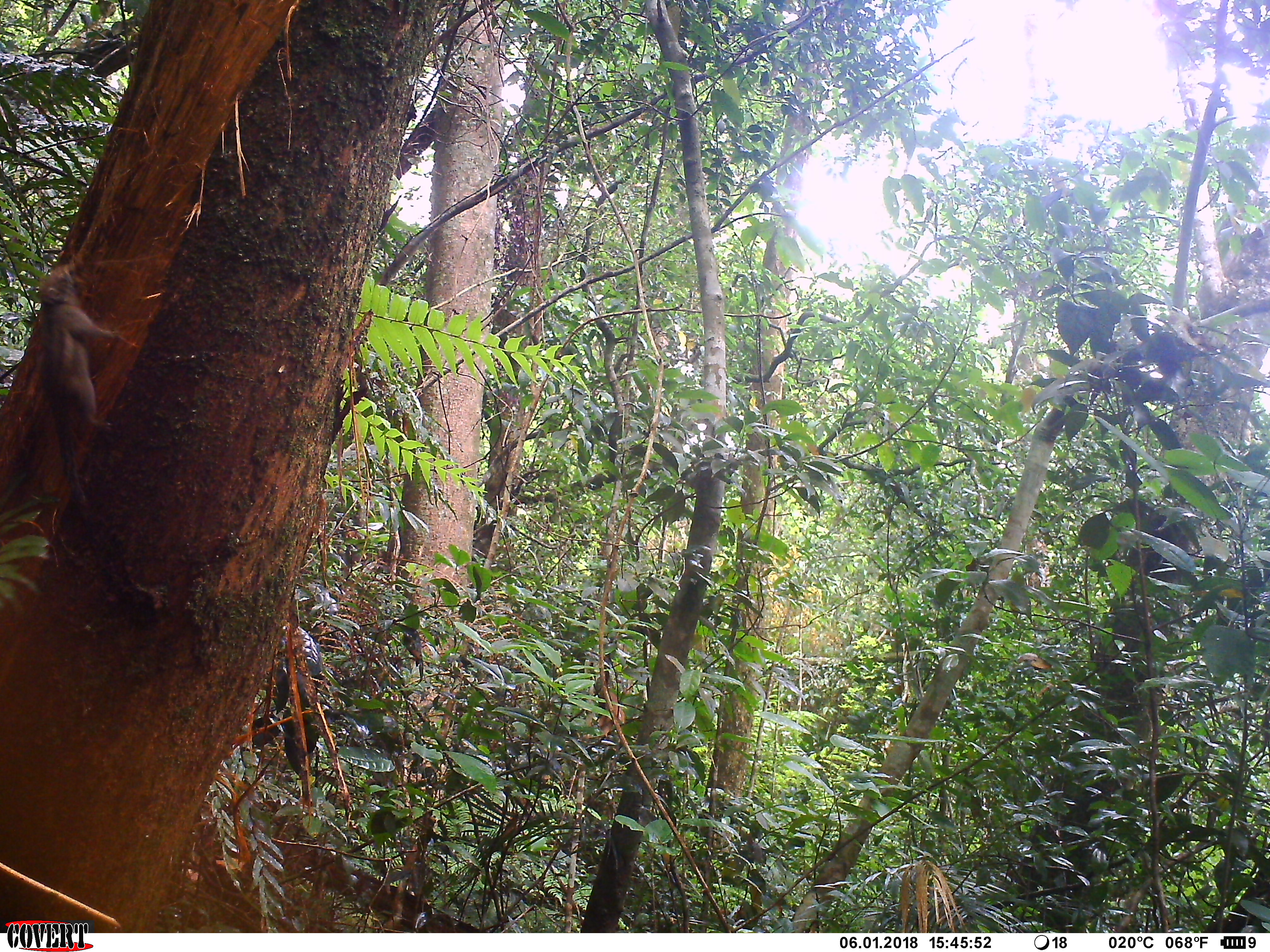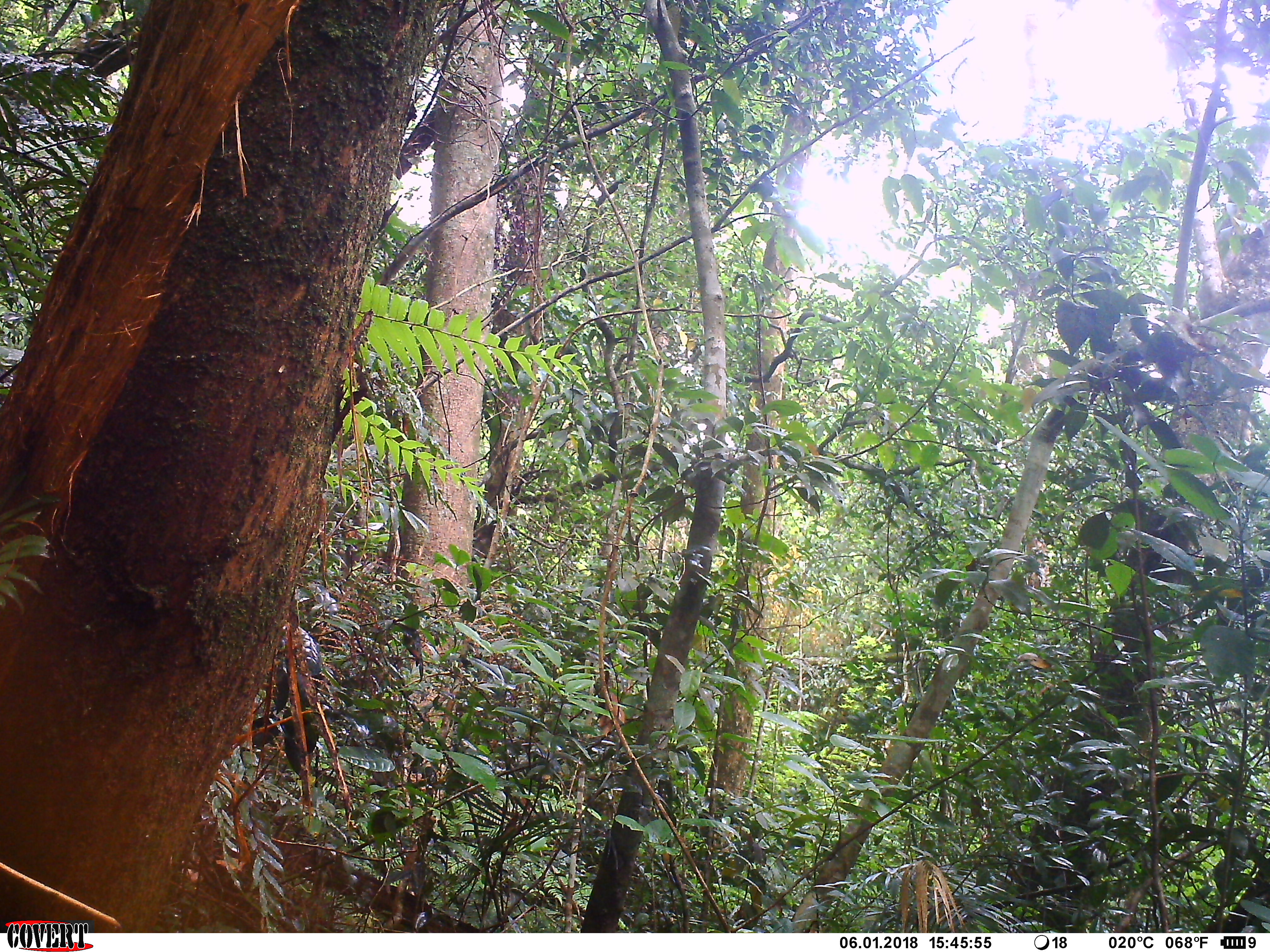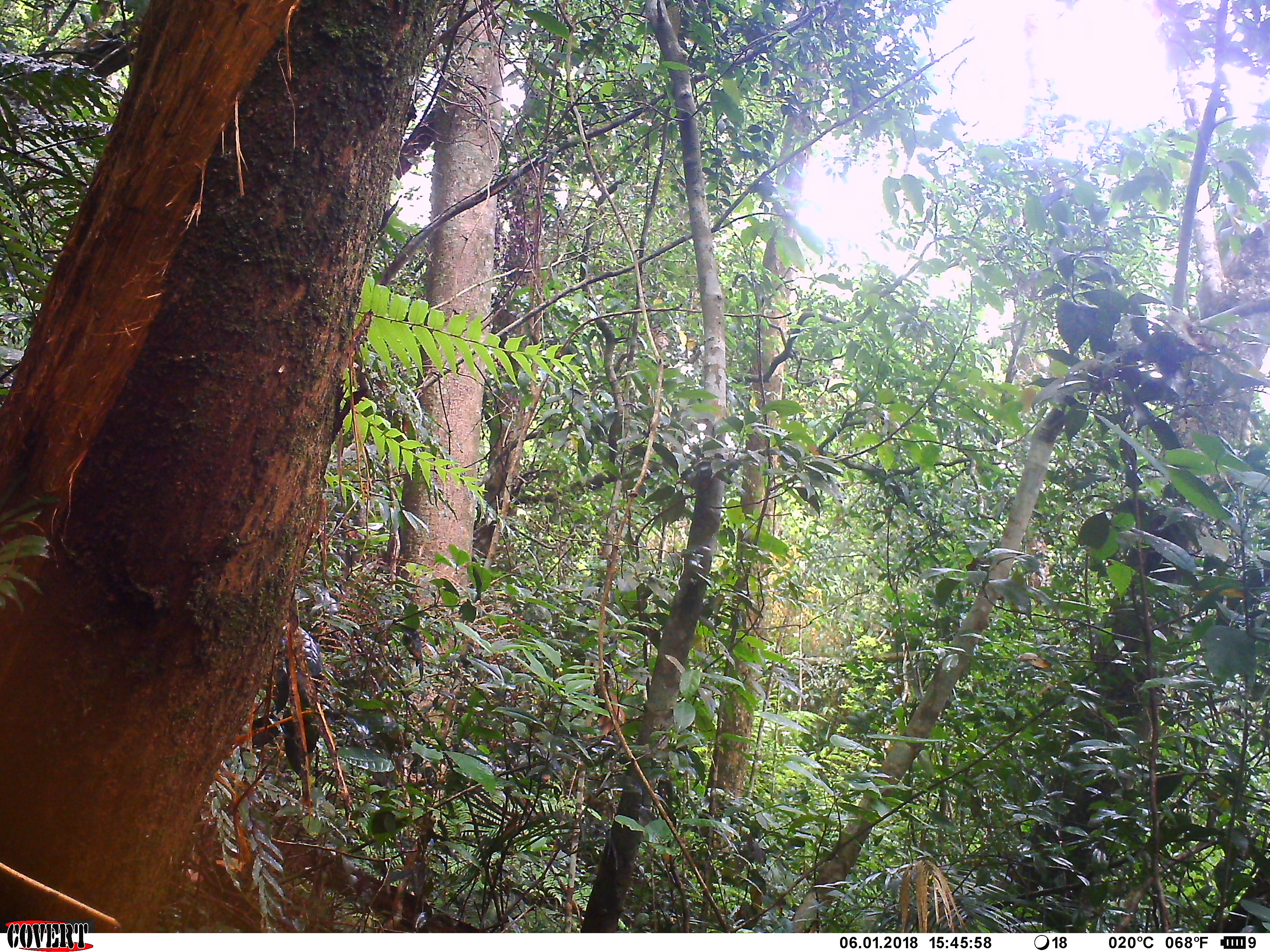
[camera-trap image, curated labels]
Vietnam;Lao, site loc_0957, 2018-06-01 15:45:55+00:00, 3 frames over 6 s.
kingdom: Animalia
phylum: Chordata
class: Mammalia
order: Rodentia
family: Sciuridae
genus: Sciurus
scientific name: Sciurus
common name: squirrel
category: unidentified squirrel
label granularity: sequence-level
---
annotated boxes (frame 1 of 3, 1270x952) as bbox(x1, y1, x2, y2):
unidentified squirrel: bbox(39, 264, 115, 507)